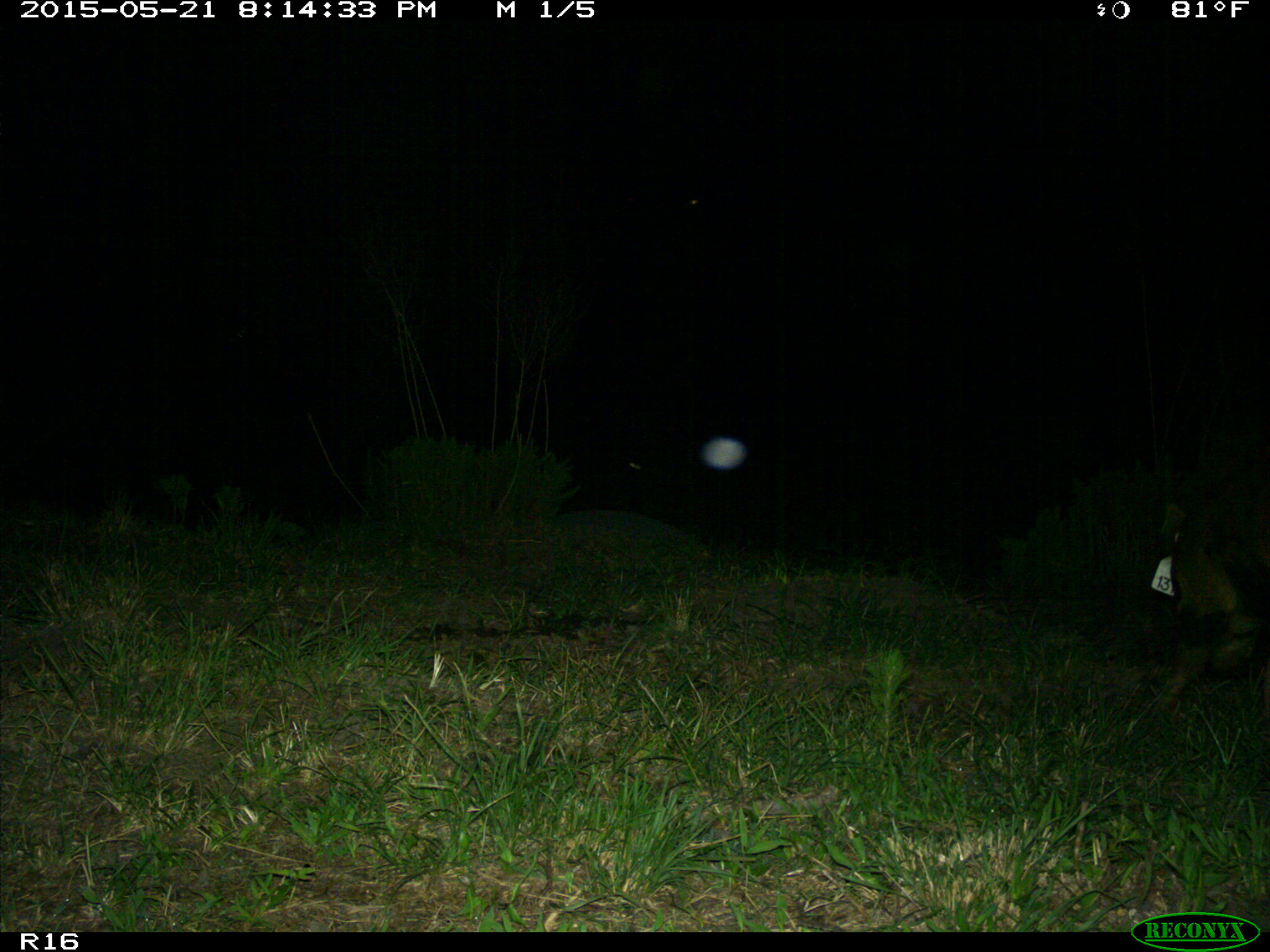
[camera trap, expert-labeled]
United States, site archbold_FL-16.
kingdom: Animalia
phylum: Chordata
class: Mammalia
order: Artiodactyla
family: Suidae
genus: Sus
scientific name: Sus scrofa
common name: wild boar